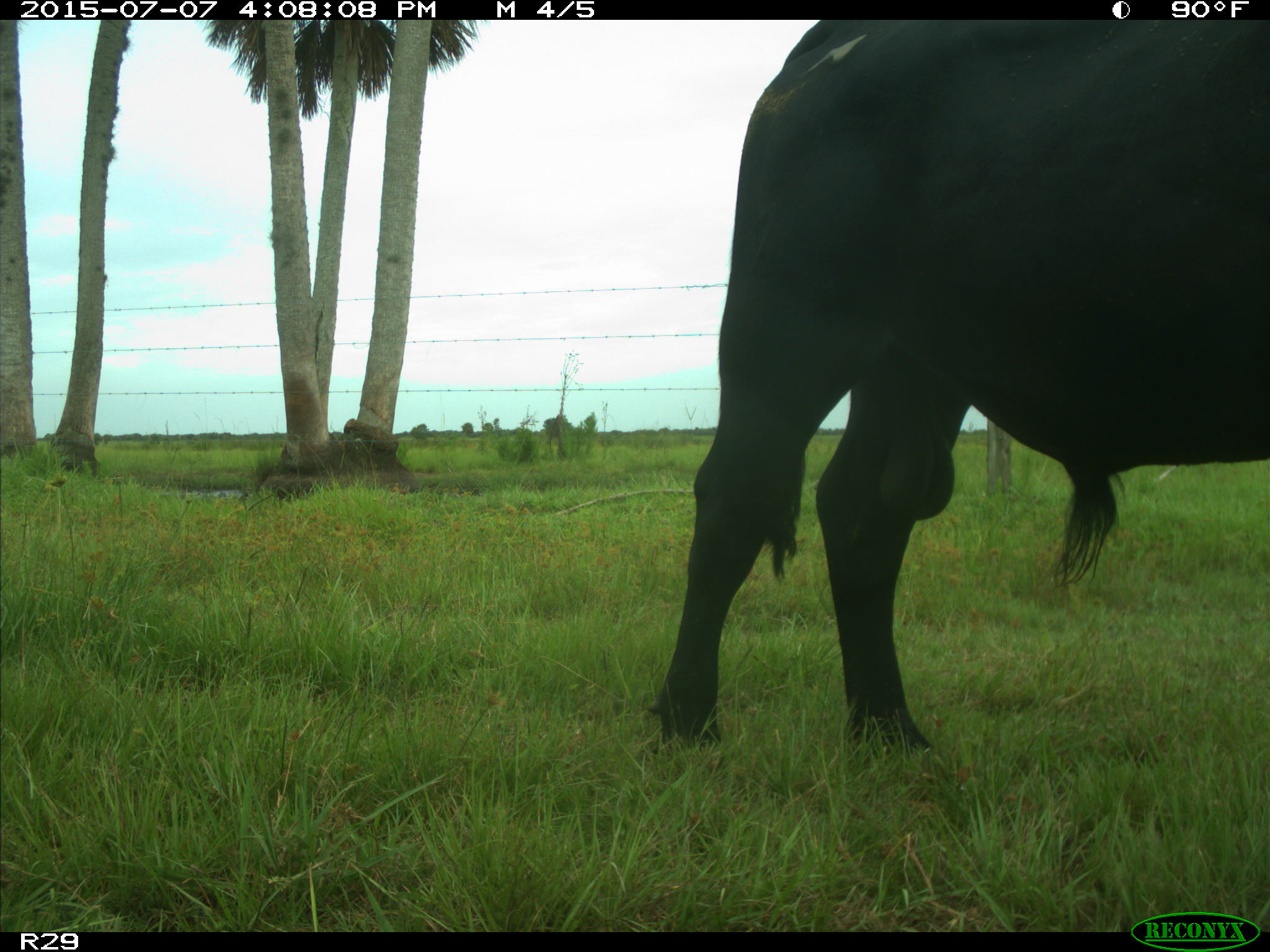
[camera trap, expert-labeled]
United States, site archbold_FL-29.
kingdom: Animalia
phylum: Chordata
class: Mammalia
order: Artiodactyla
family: Bovidae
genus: Bos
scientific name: Bos taurus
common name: domestic cow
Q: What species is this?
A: Bos taurus (domestic cow).